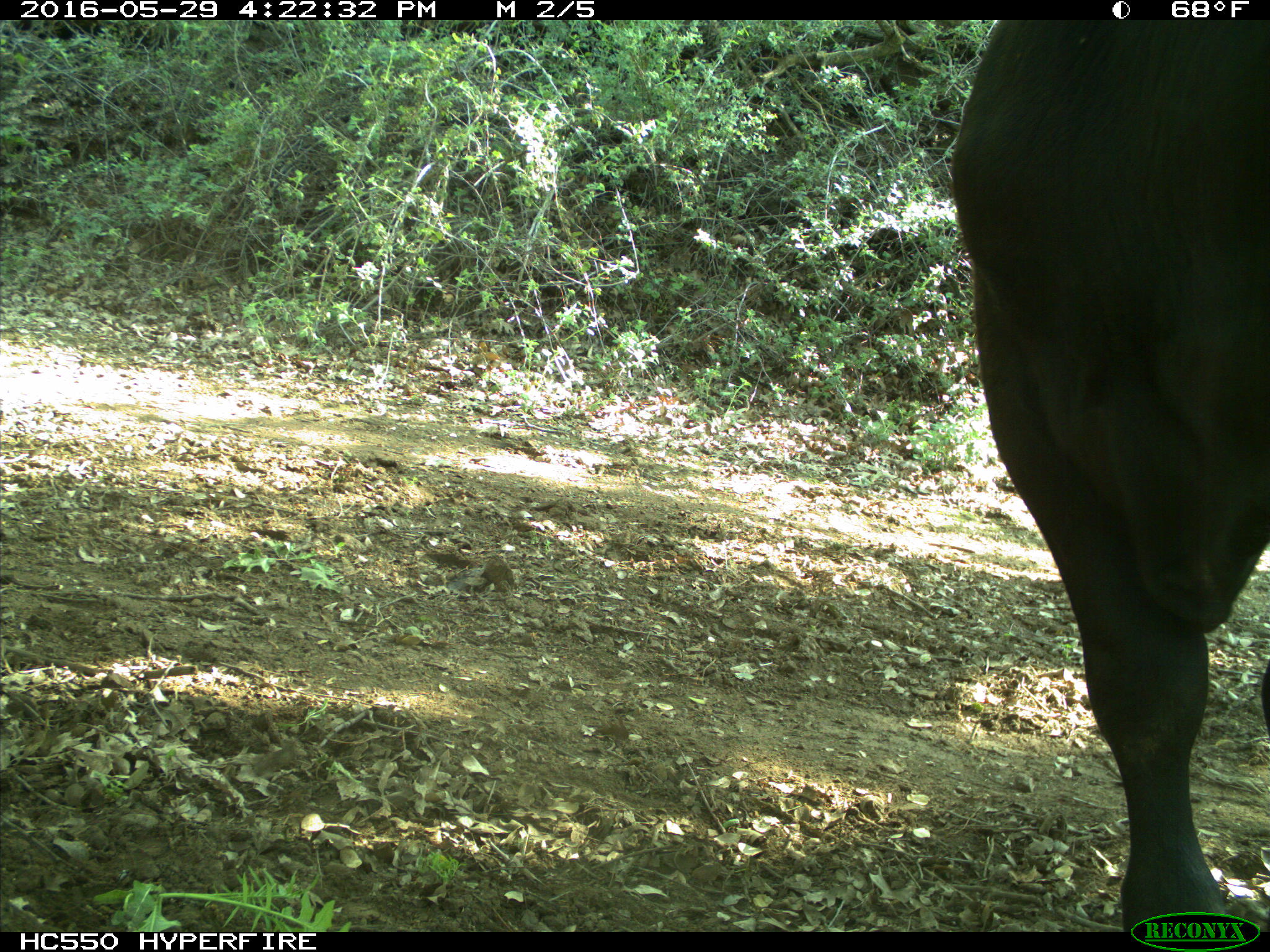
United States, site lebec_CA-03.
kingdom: Animalia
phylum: Chordata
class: Mammalia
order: Artiodactyla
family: Bovidae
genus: Bos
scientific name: Bos taurus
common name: domestic cow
Bos taurus (domestic cow).